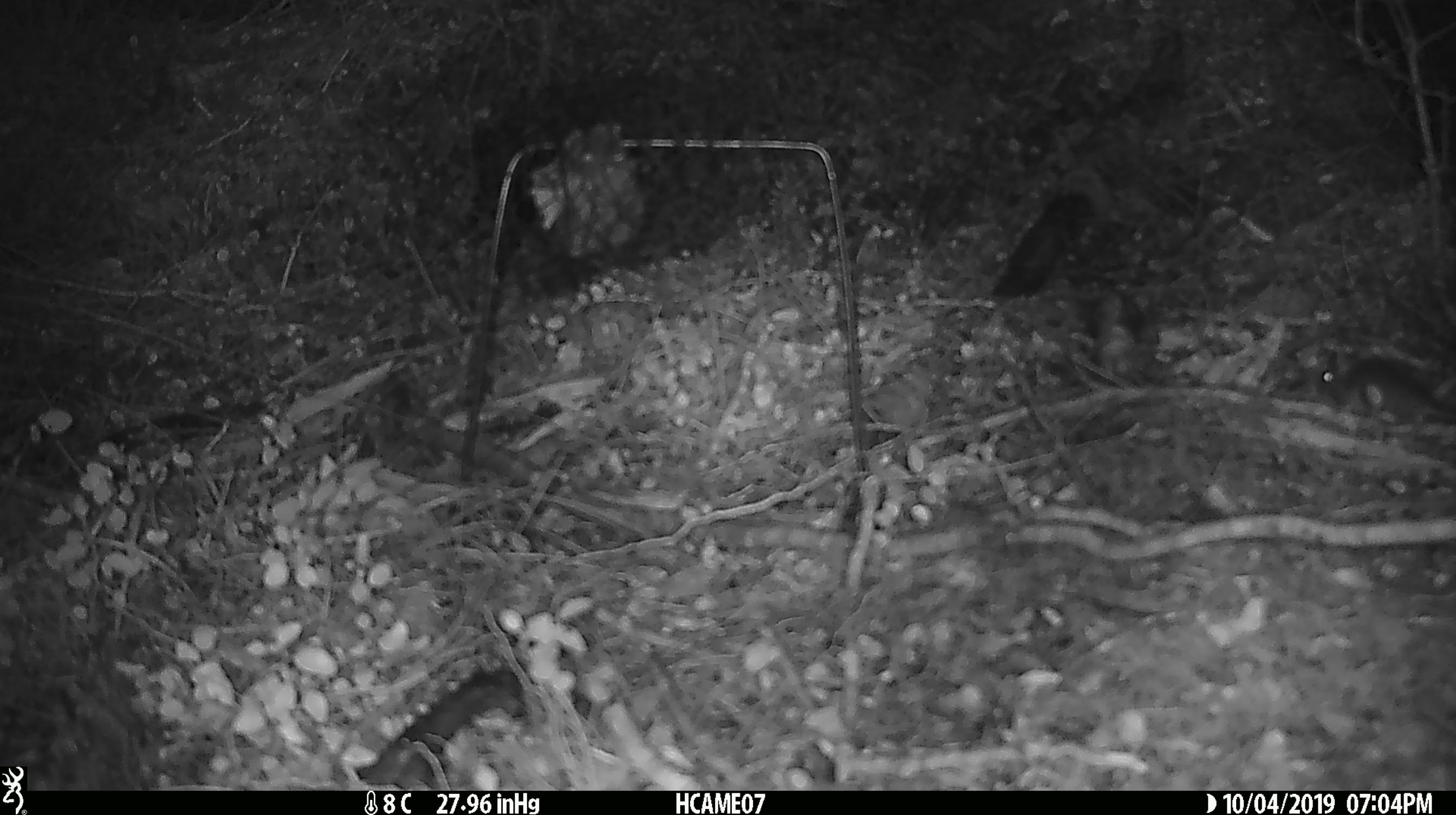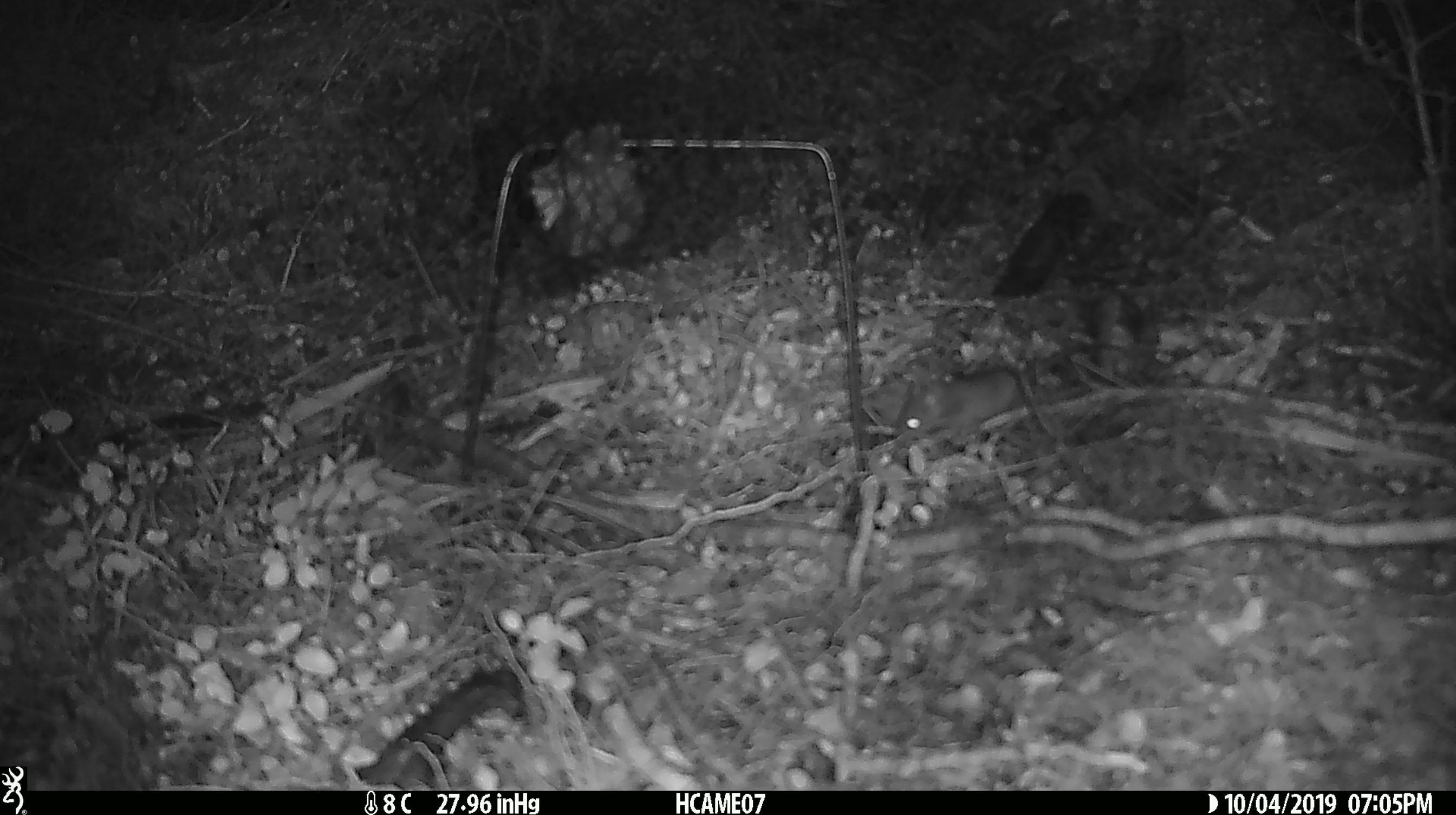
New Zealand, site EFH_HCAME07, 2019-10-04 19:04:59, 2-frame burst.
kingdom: Animalia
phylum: Chordata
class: Mammalia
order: Rodentia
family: Muridae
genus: Mus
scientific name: Mus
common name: mouse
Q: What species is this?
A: Mouse (Mus).